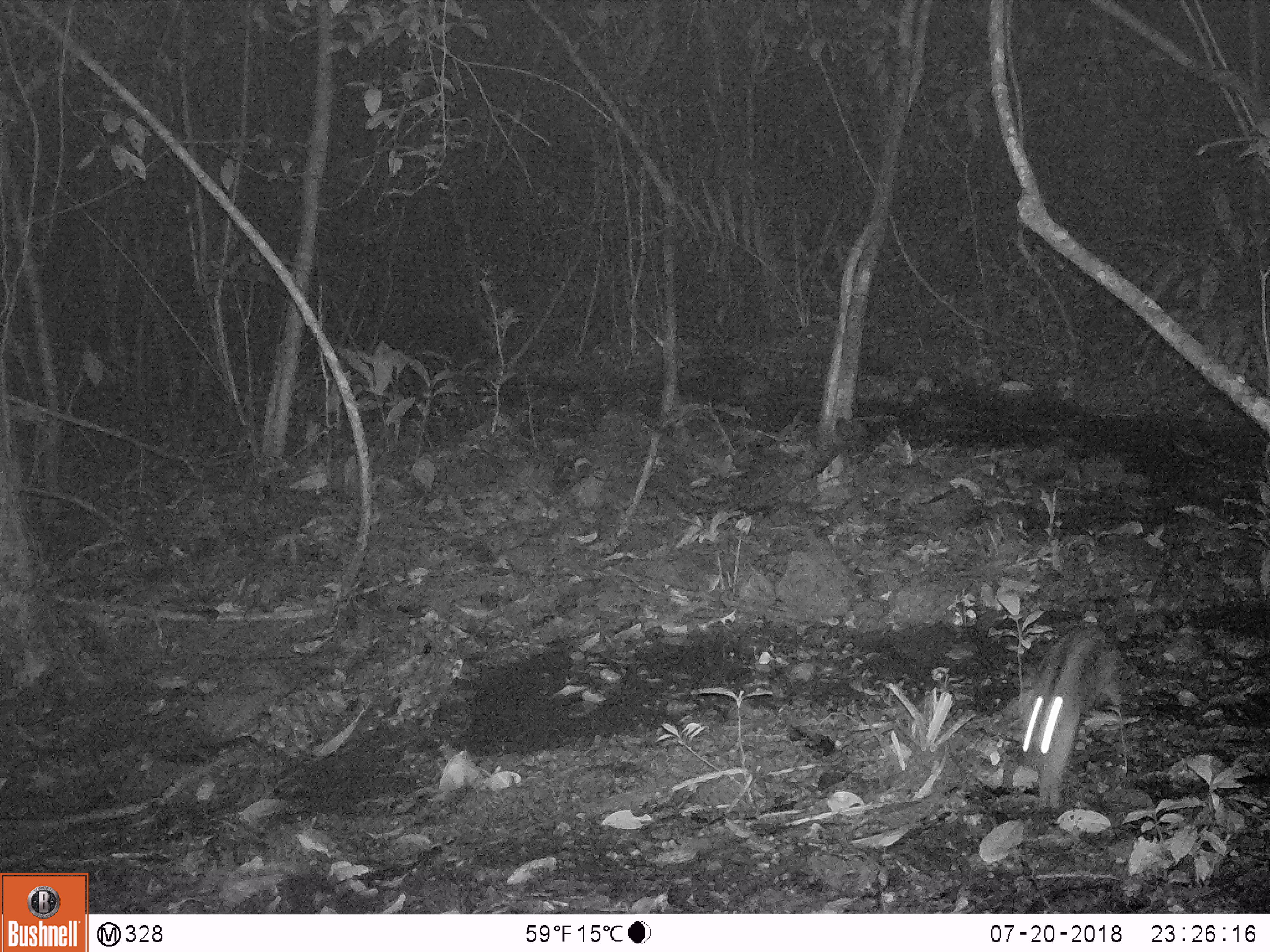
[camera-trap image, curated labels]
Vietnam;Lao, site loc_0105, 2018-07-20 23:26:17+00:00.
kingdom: Animalia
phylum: Chordata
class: Mammalia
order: Lagomorpha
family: Leporidae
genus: Nesolagus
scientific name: Nesolagus timminsi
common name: annamite striped rabbit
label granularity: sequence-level